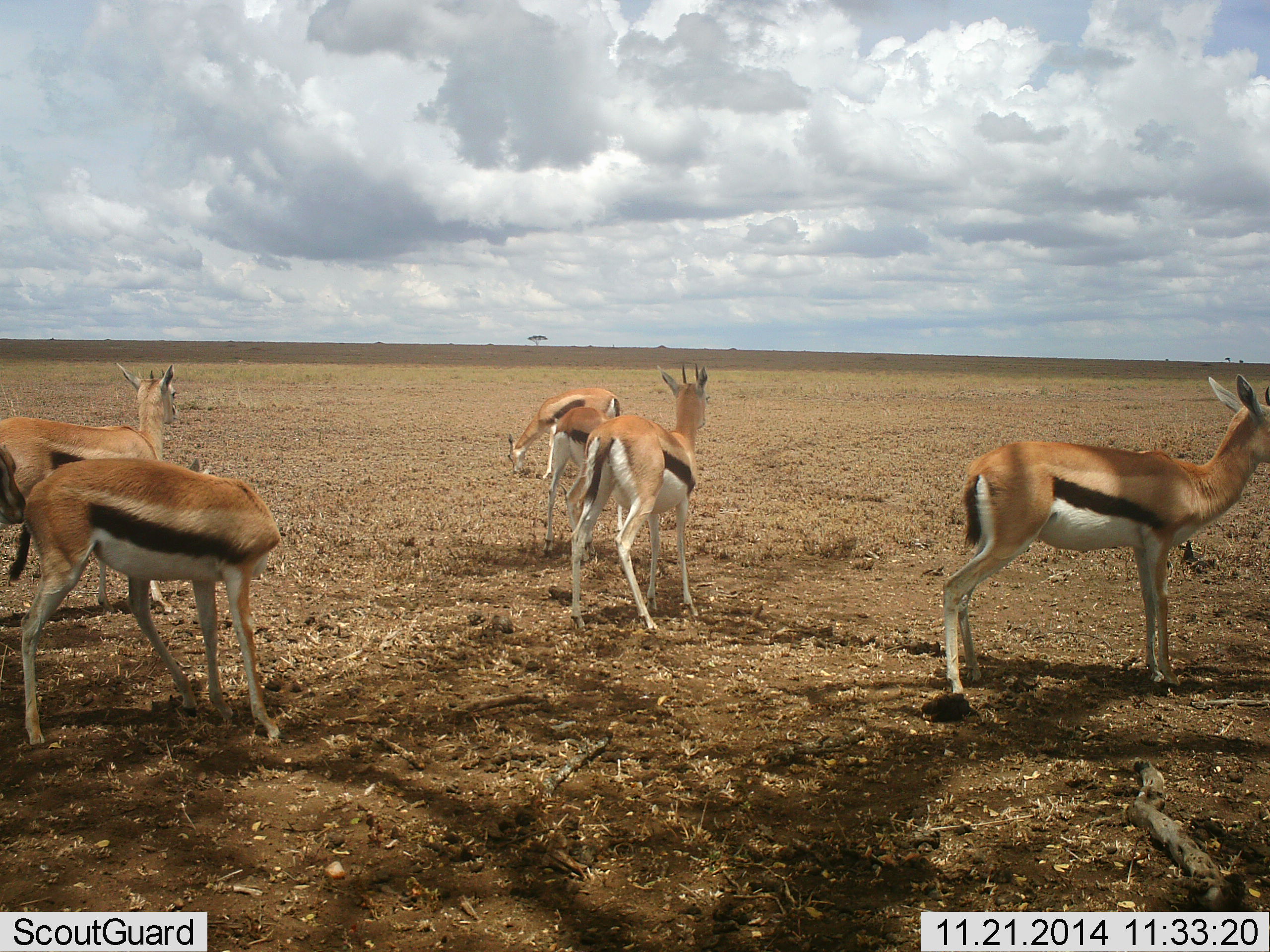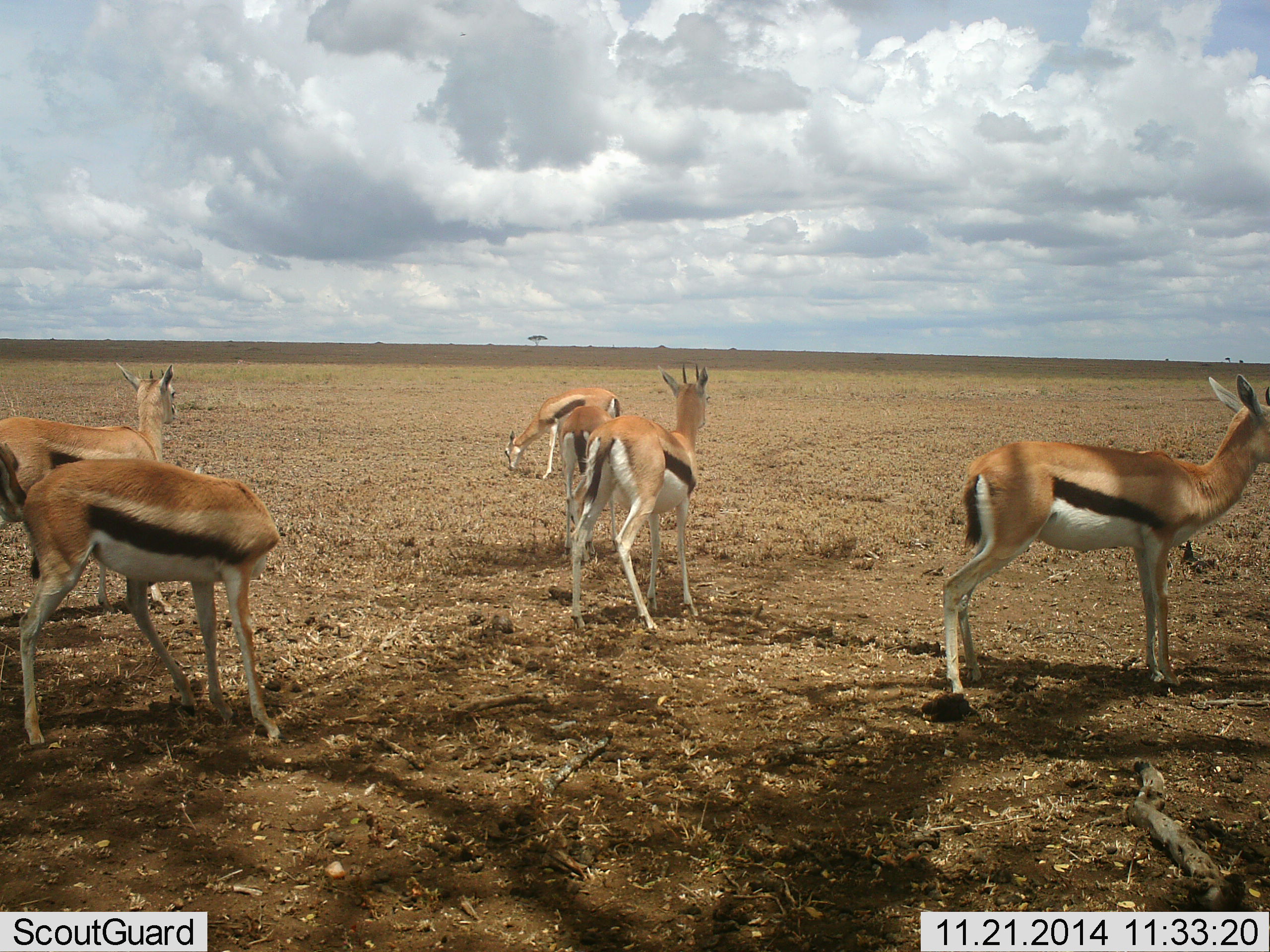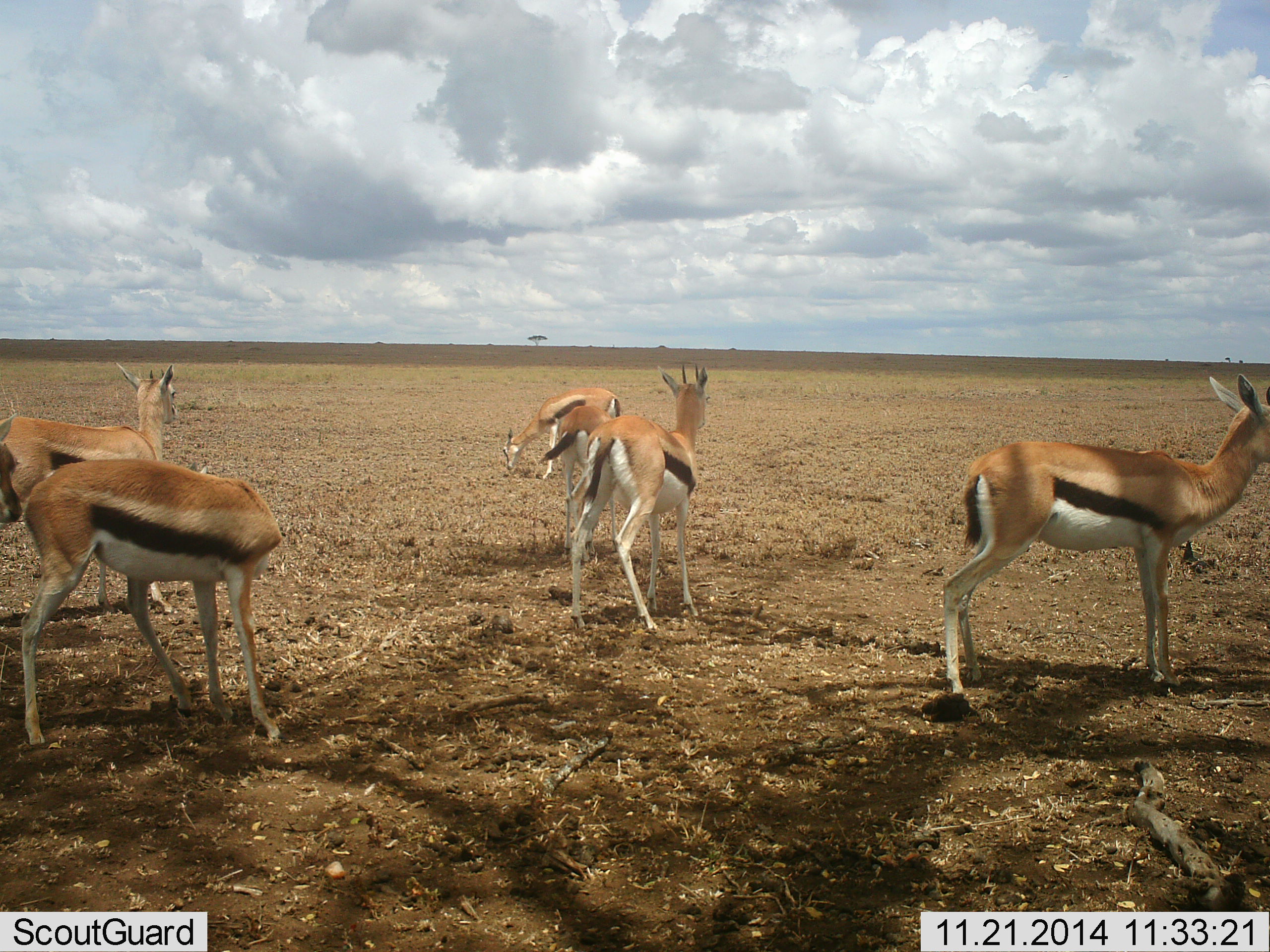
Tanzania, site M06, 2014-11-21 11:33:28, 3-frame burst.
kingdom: Animalia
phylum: Chordata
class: Mammalia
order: Artiodactyla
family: Bovidae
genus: Eudorcas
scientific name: Eudorcas thomsonii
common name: thomson's gazelle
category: gazellethomsons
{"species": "gazellethomsons (thomson's gazelle) (Eudorcas thomsonii)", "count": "6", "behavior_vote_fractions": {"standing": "100%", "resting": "0%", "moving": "10%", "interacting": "0%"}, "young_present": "0%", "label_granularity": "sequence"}